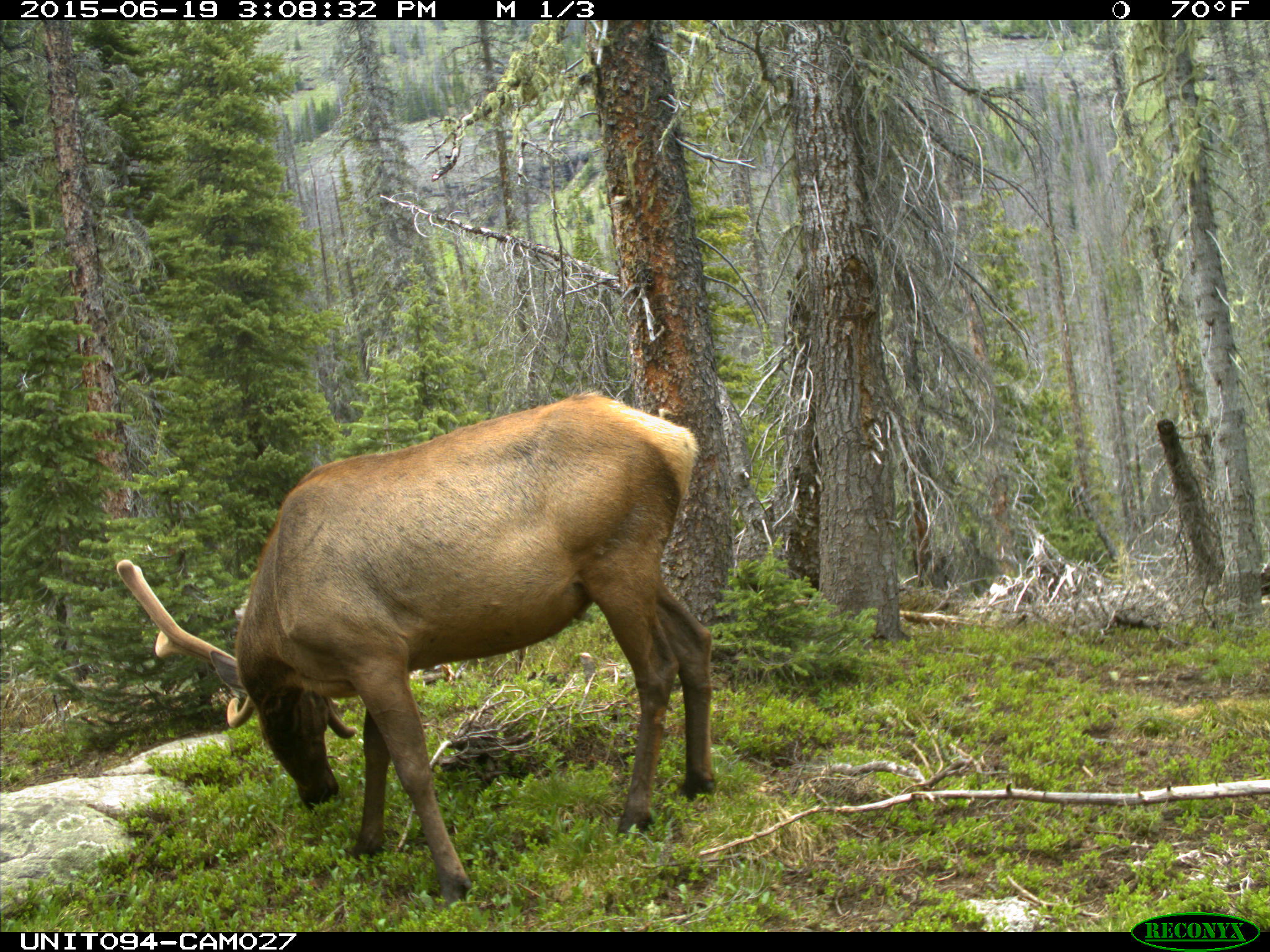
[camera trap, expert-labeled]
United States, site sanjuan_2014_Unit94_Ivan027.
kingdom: Animalia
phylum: Chordata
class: Mammalia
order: Artiodactyla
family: Cervidae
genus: Cervus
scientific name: Cervus elaphus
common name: red deer